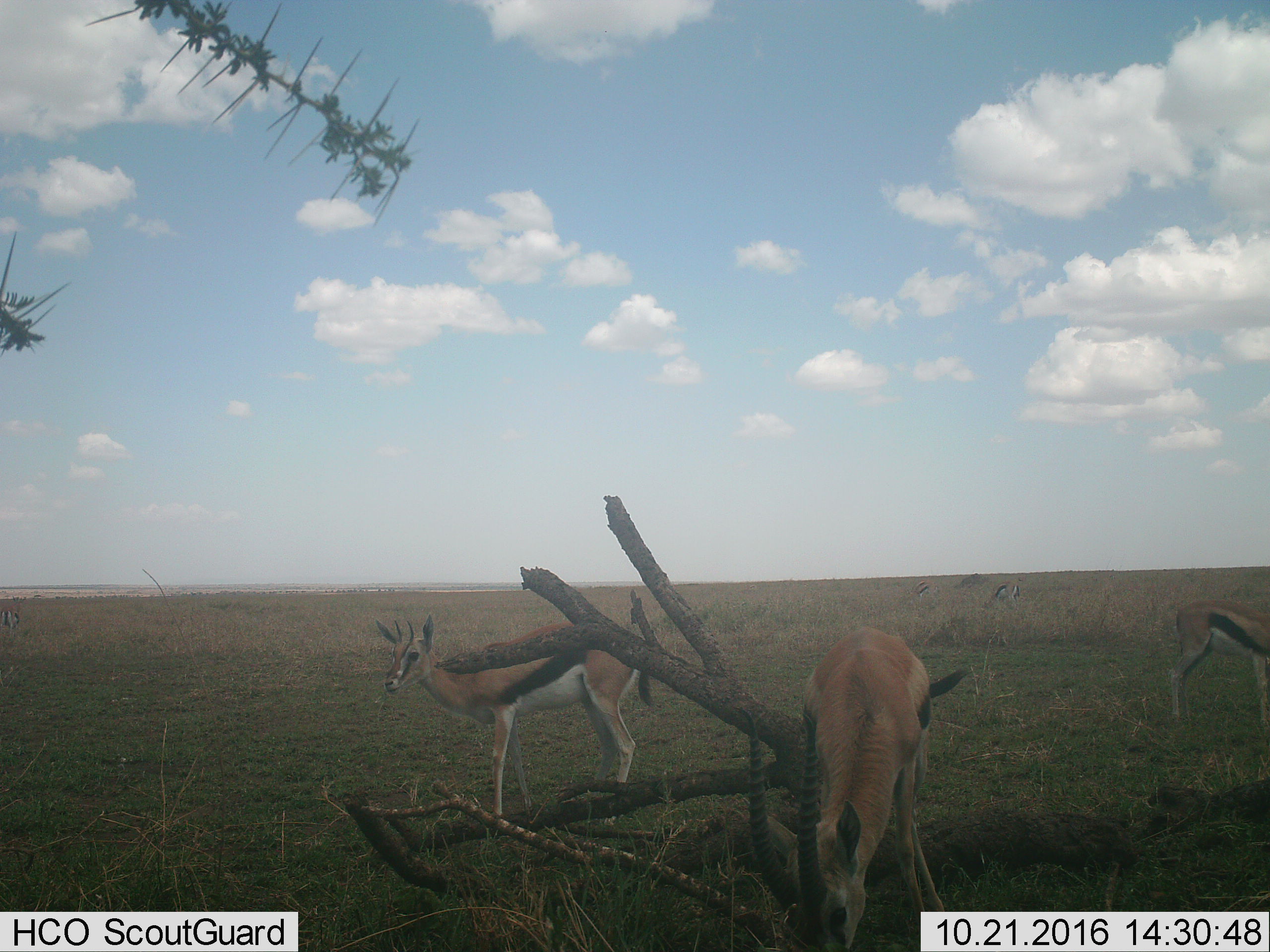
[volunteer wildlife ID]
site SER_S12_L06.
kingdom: Animalia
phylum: Chordata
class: Mammalia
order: Artiodactyla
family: Bovidae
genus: Eudorcas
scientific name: Eudorcas thomsonii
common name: thomson's gazelle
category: gazellethomsons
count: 5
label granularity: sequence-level